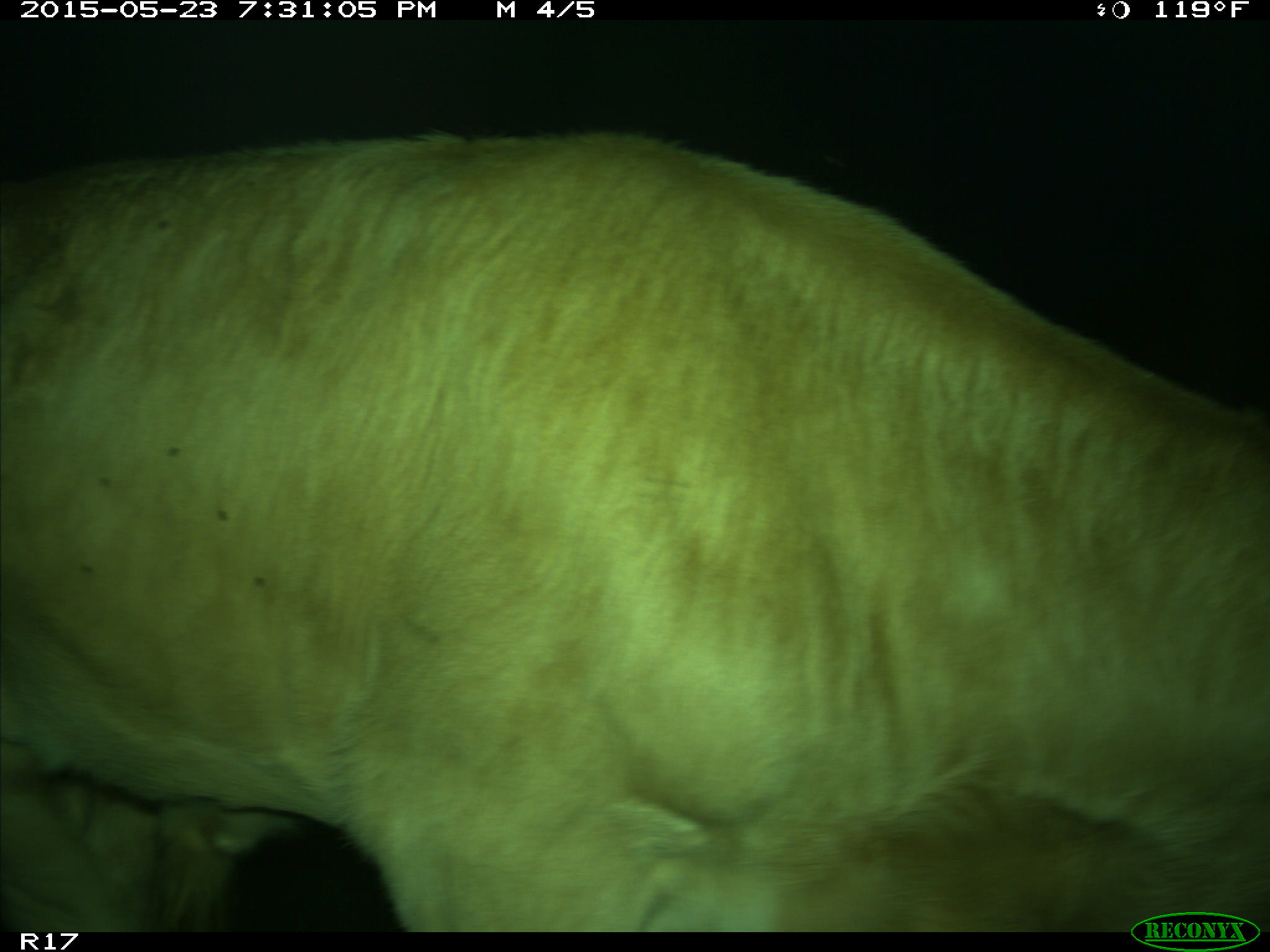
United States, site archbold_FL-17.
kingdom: Animalia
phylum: Chordata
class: Mammalia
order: Artiodactyla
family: Bovidae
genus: Bos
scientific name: Bos taurus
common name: domestic cow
Bos taurus (domestic cow).